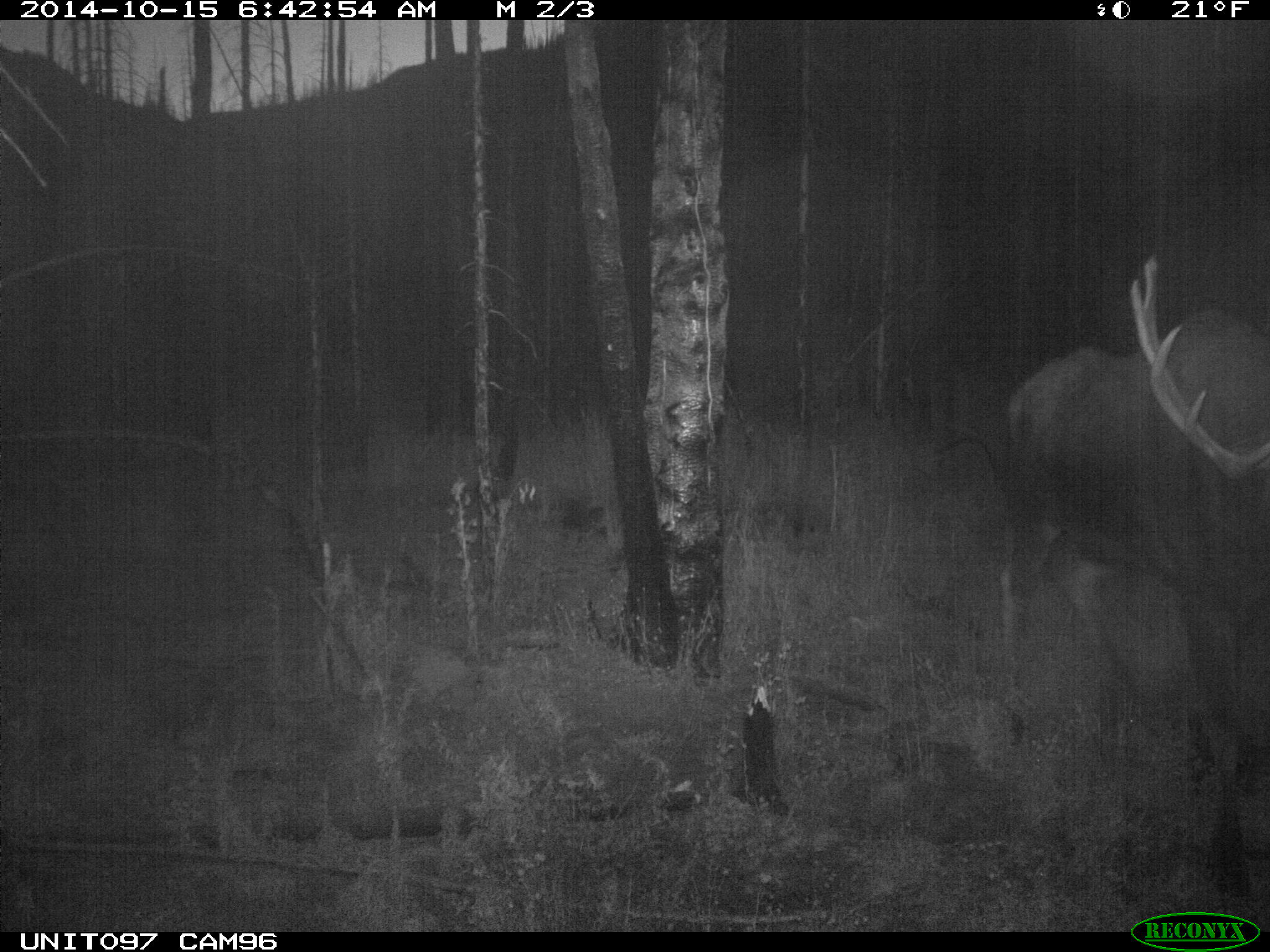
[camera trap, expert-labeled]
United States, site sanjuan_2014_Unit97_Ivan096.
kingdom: Animalia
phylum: Chordata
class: Mammalia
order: Artiodactyla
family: Cervidae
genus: Alces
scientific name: Alces alces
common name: moose